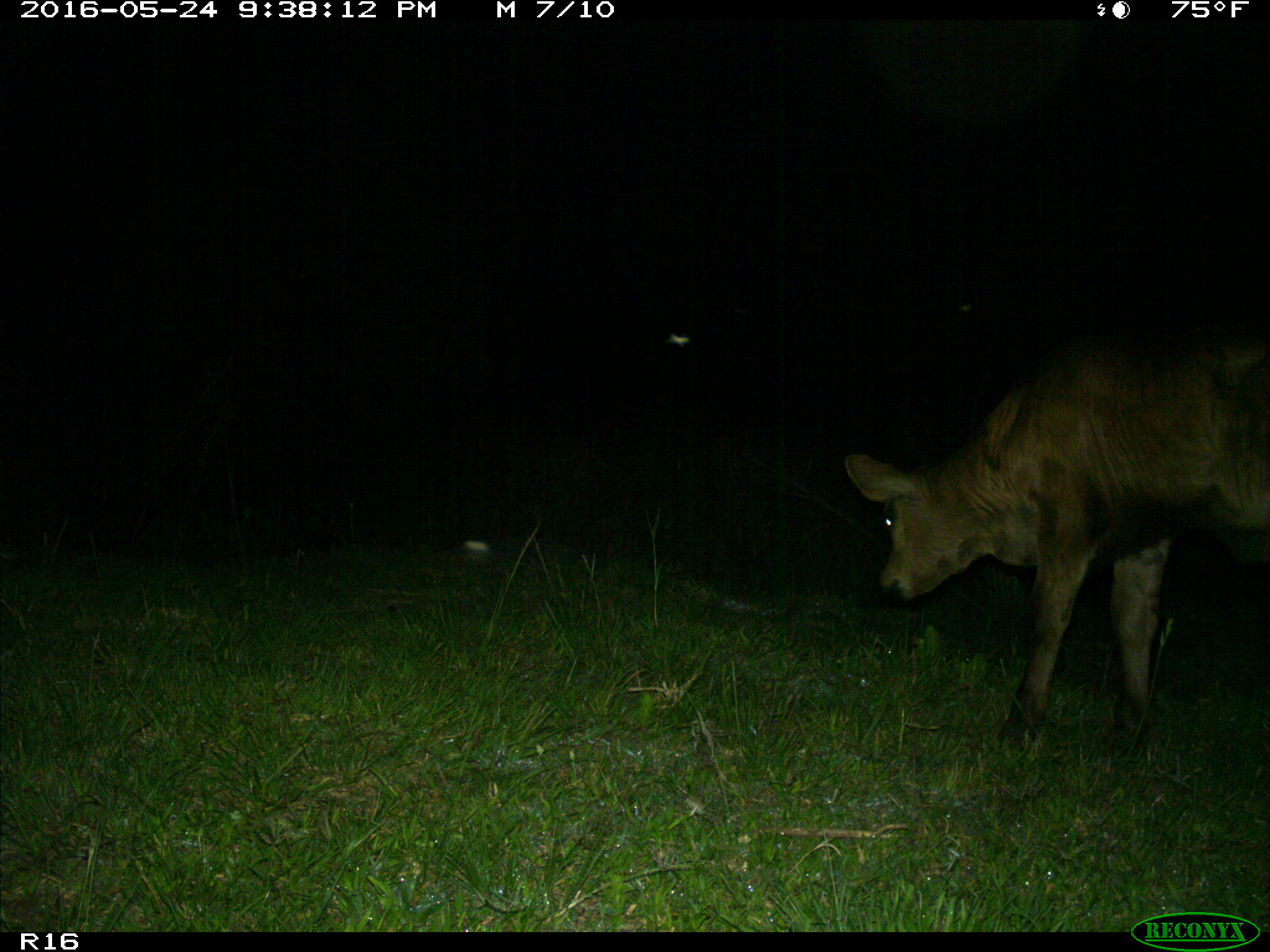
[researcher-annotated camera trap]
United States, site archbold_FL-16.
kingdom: Animalia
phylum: Chordata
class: Mammalia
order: Artiodactyla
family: Bovidae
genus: Bos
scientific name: Bos taurus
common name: domestic cow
Bos taurus (domestic cow).